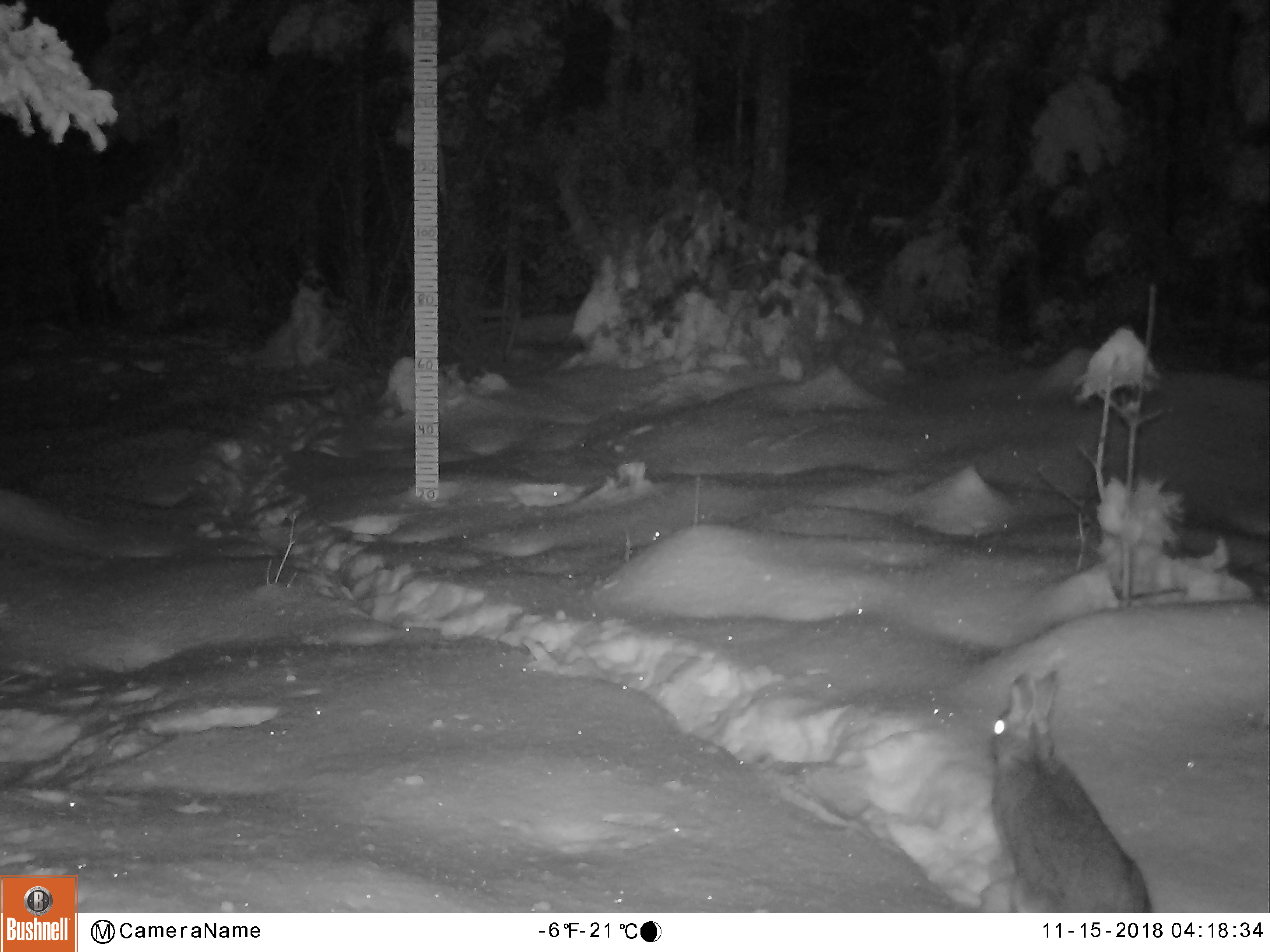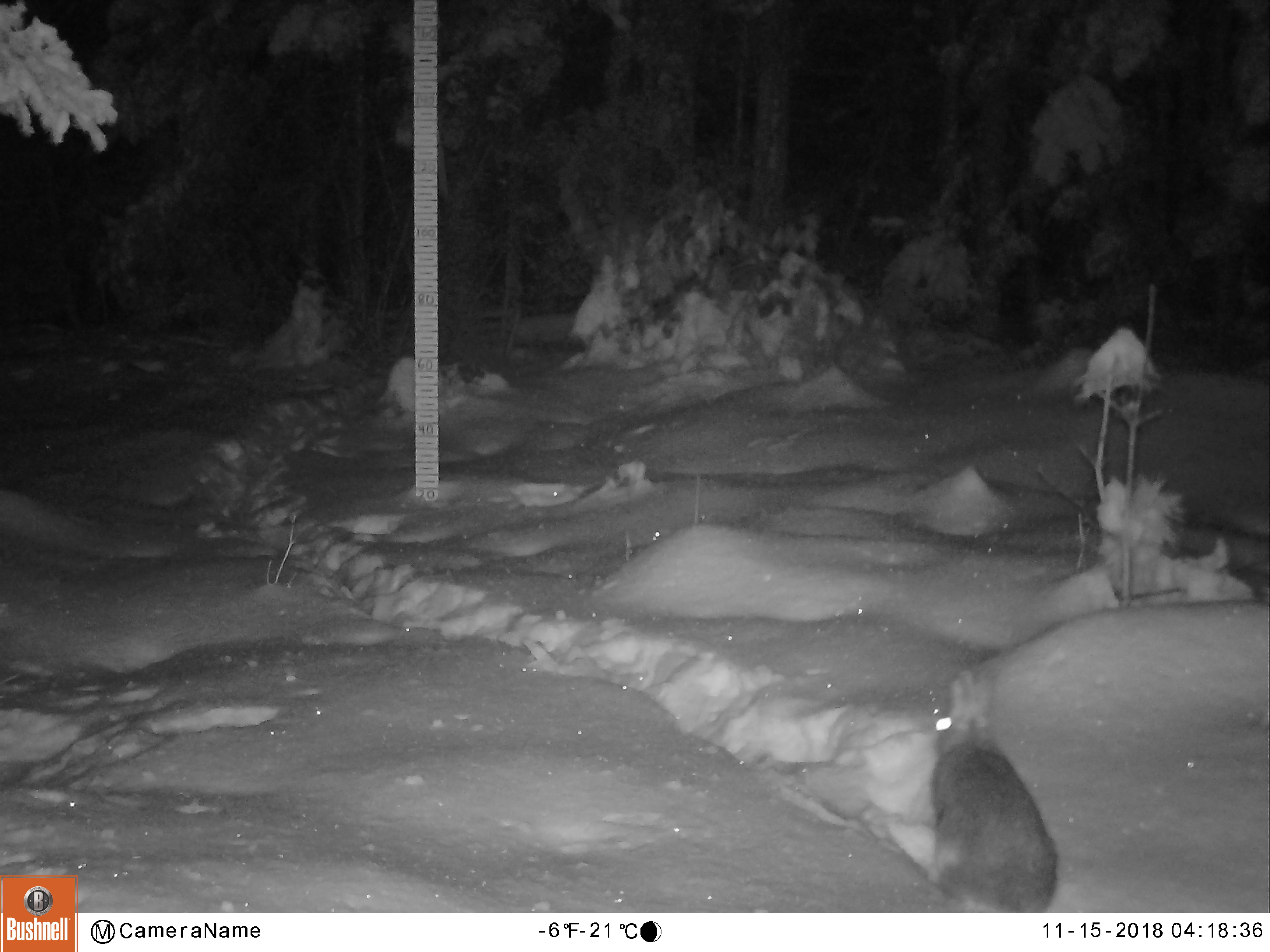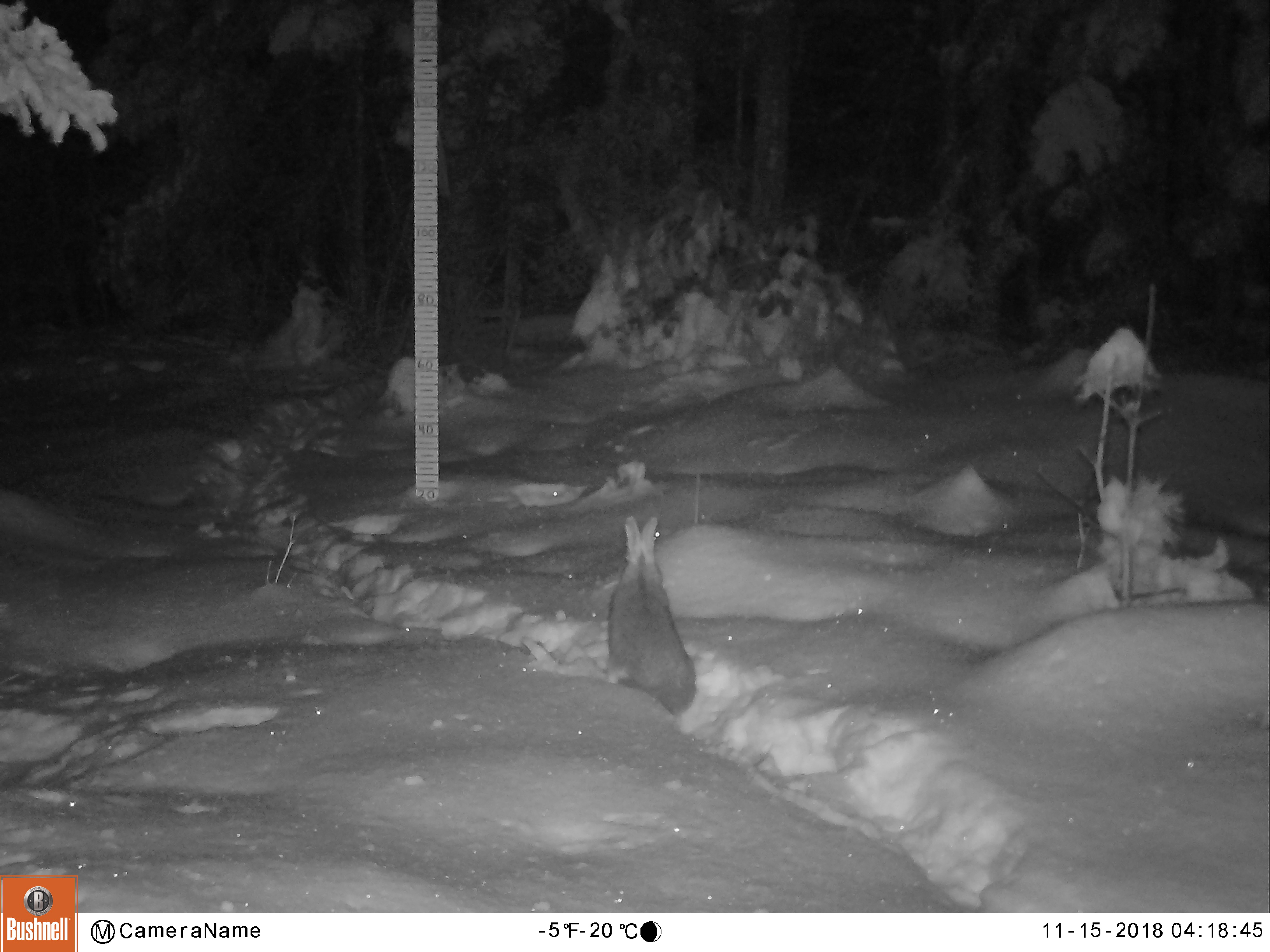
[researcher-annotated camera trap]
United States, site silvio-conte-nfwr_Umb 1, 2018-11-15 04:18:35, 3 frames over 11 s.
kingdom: Animalia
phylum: Chordata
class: Mammalia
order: Lagomorpha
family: Leporidae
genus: Lepus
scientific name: Lepus americanus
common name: snowshoe hare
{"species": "snowshoe hare (Lepus americanus)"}